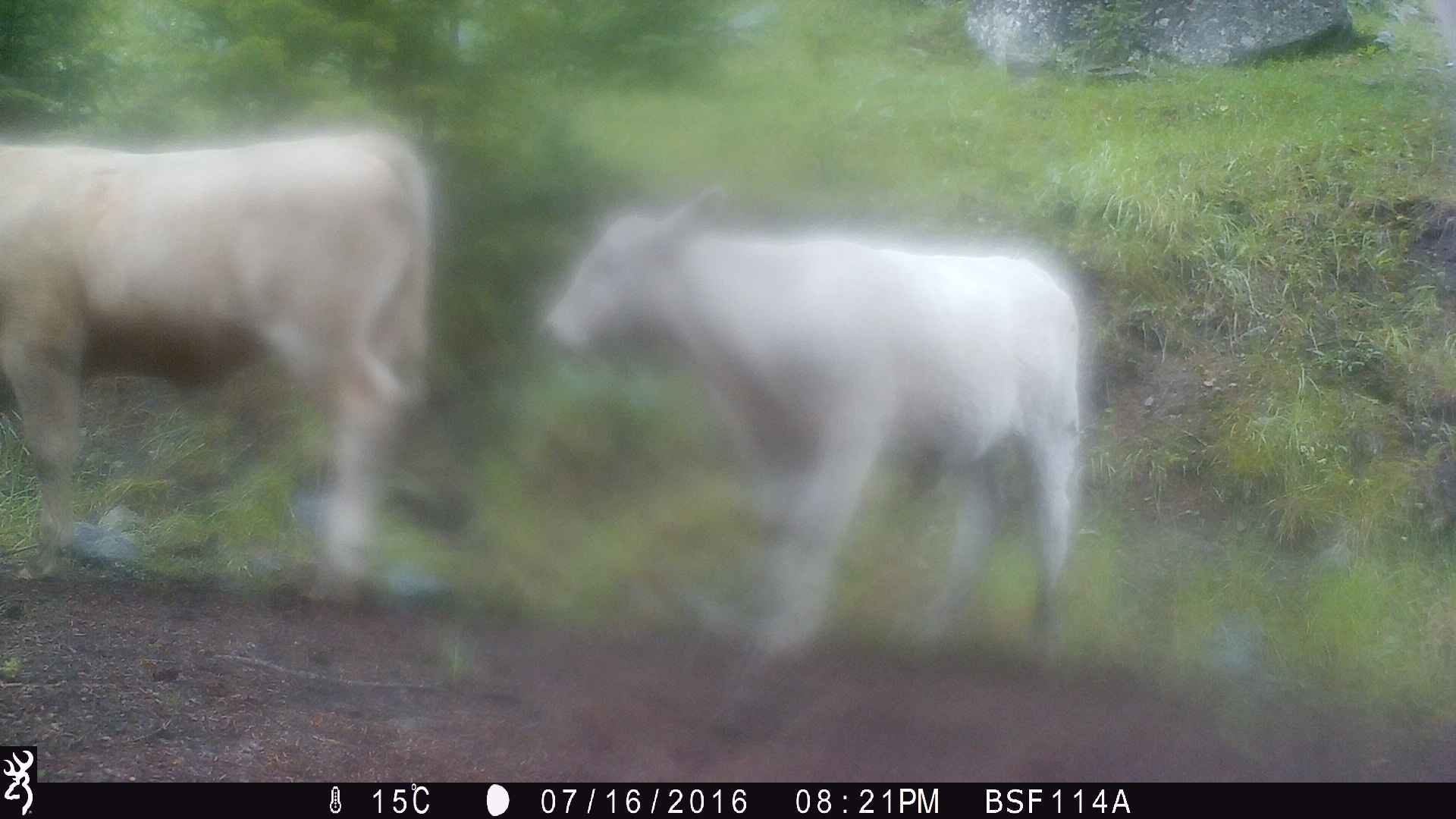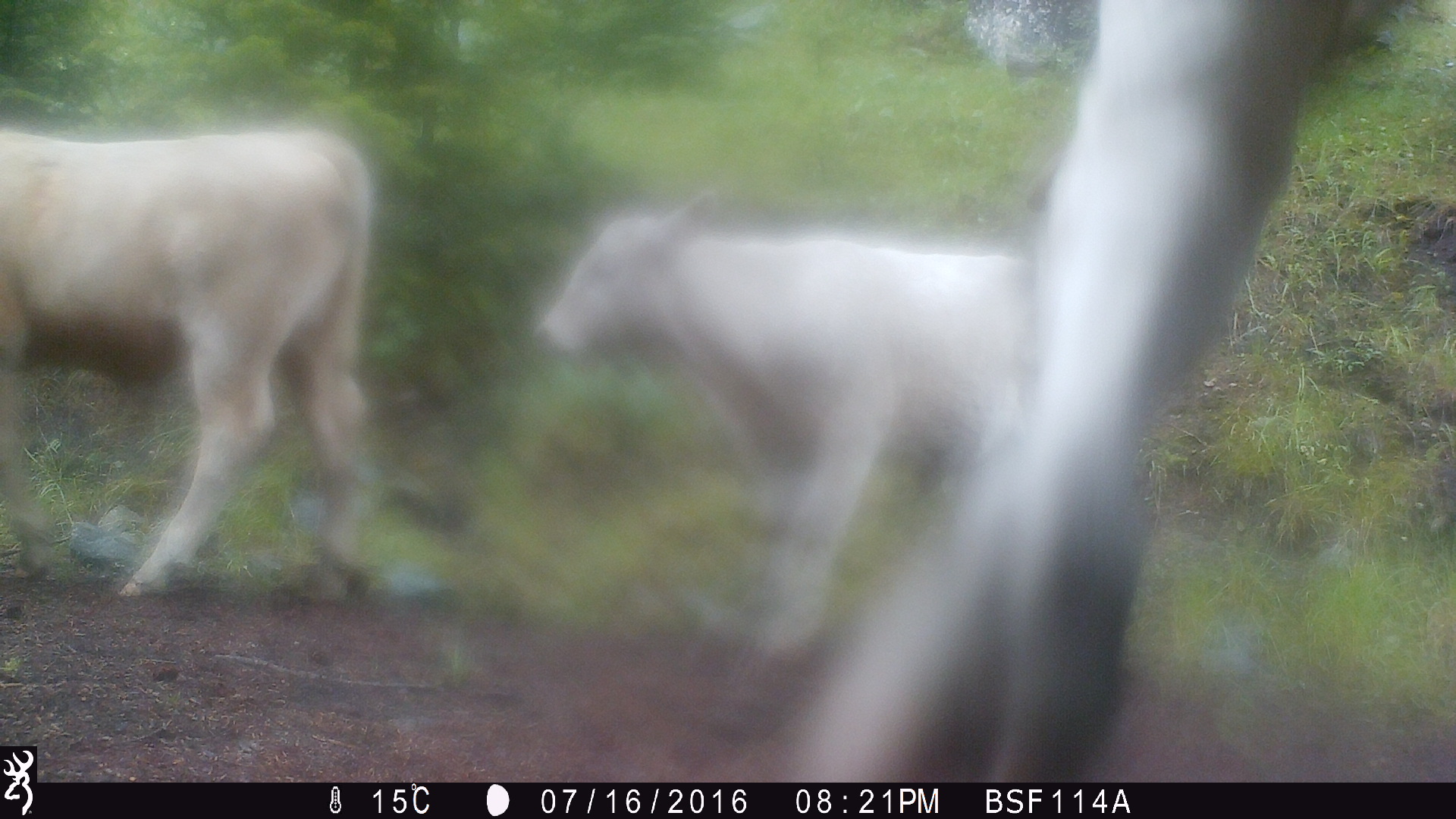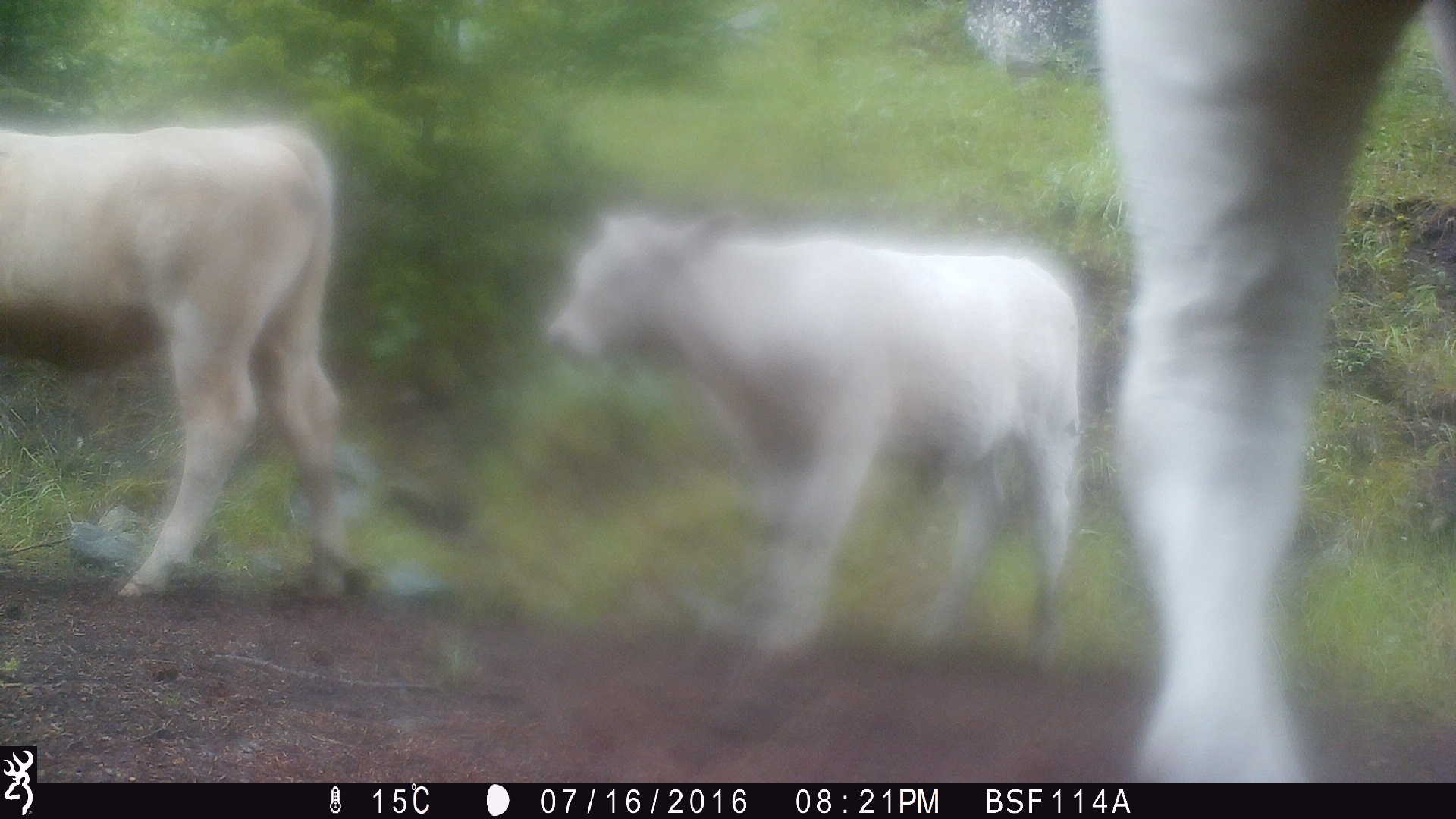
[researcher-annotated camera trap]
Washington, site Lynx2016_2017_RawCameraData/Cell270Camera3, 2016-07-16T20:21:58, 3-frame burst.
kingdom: Animalia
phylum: Chordata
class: Mammalia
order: Artiodactyla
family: Bovidae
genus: Bos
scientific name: Bos taurus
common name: domestic cattle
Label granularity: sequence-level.